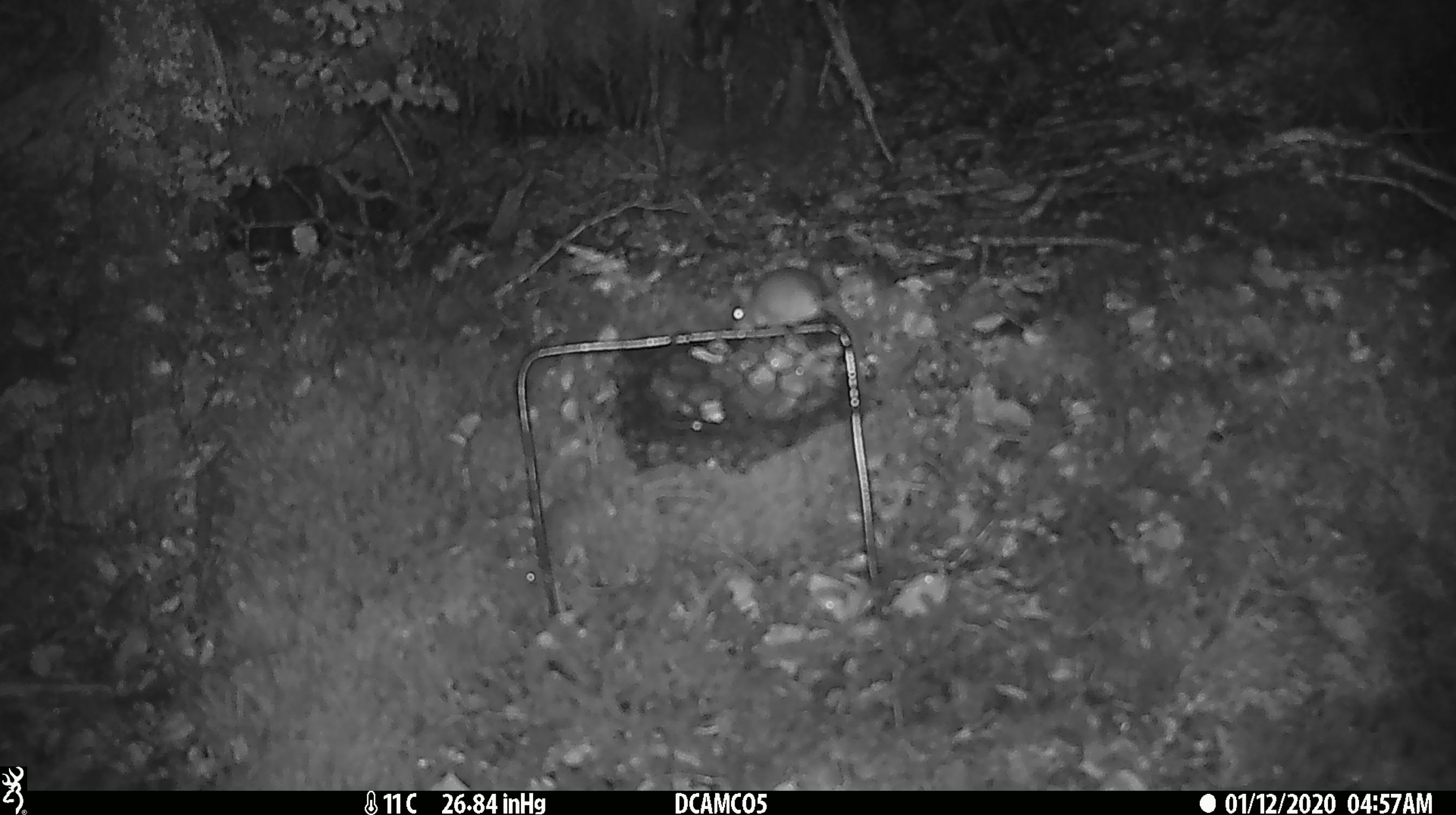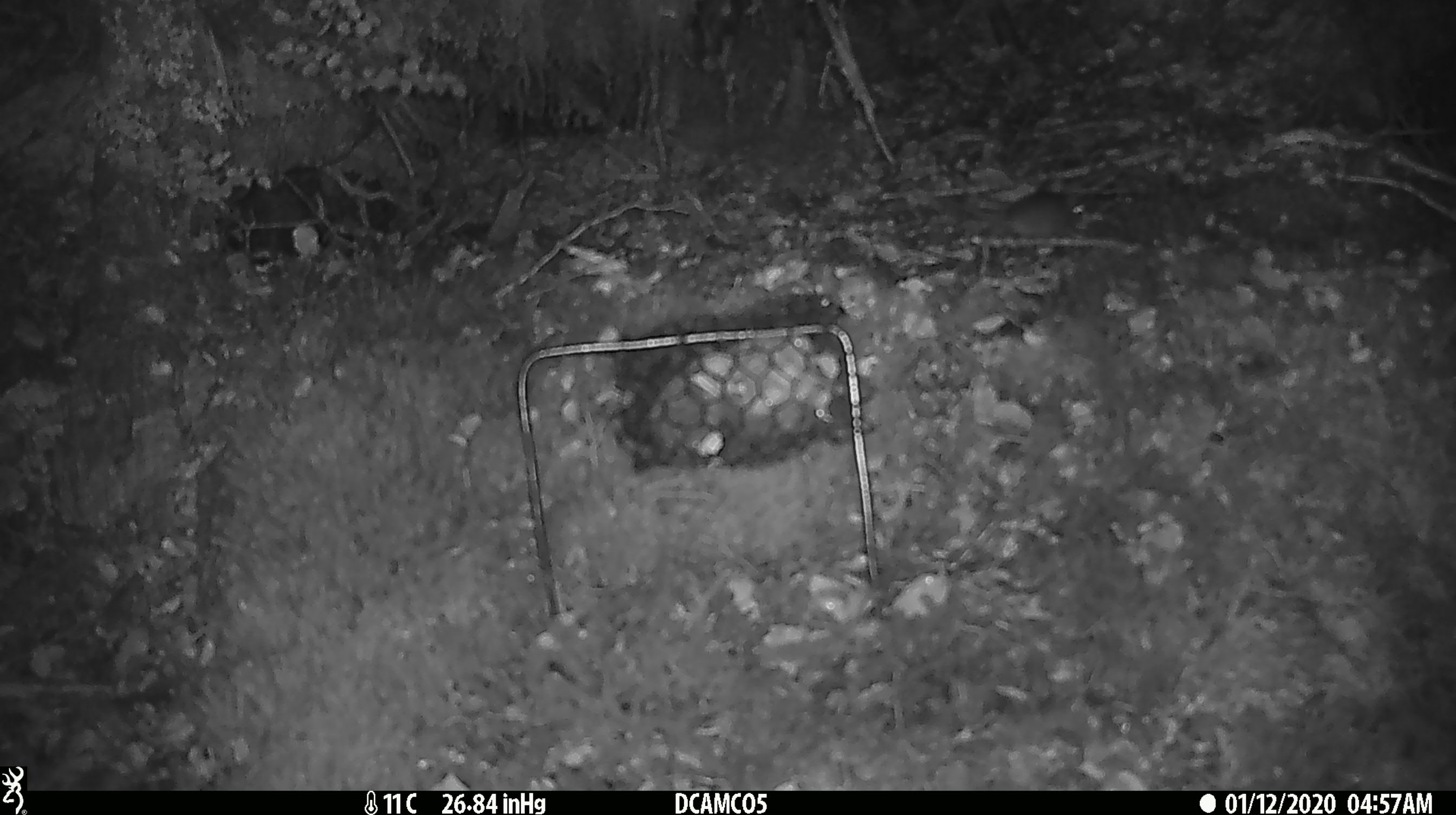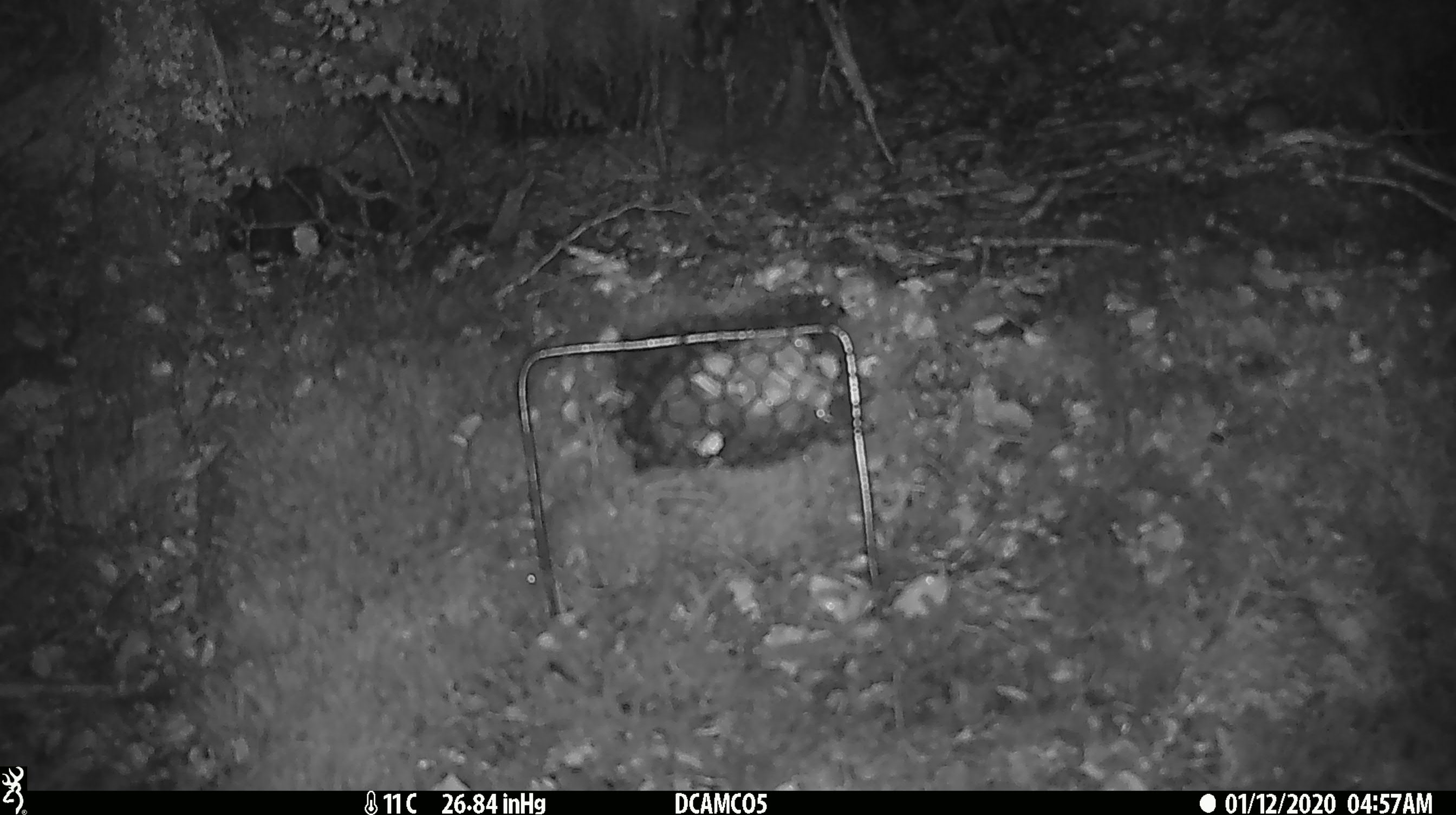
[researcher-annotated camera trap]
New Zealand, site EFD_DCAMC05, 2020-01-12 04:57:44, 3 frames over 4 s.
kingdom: Animalia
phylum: Chordata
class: Mammalia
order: Rodentia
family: Muridae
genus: Mus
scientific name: Mus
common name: mouse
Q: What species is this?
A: Mouse (Mus).